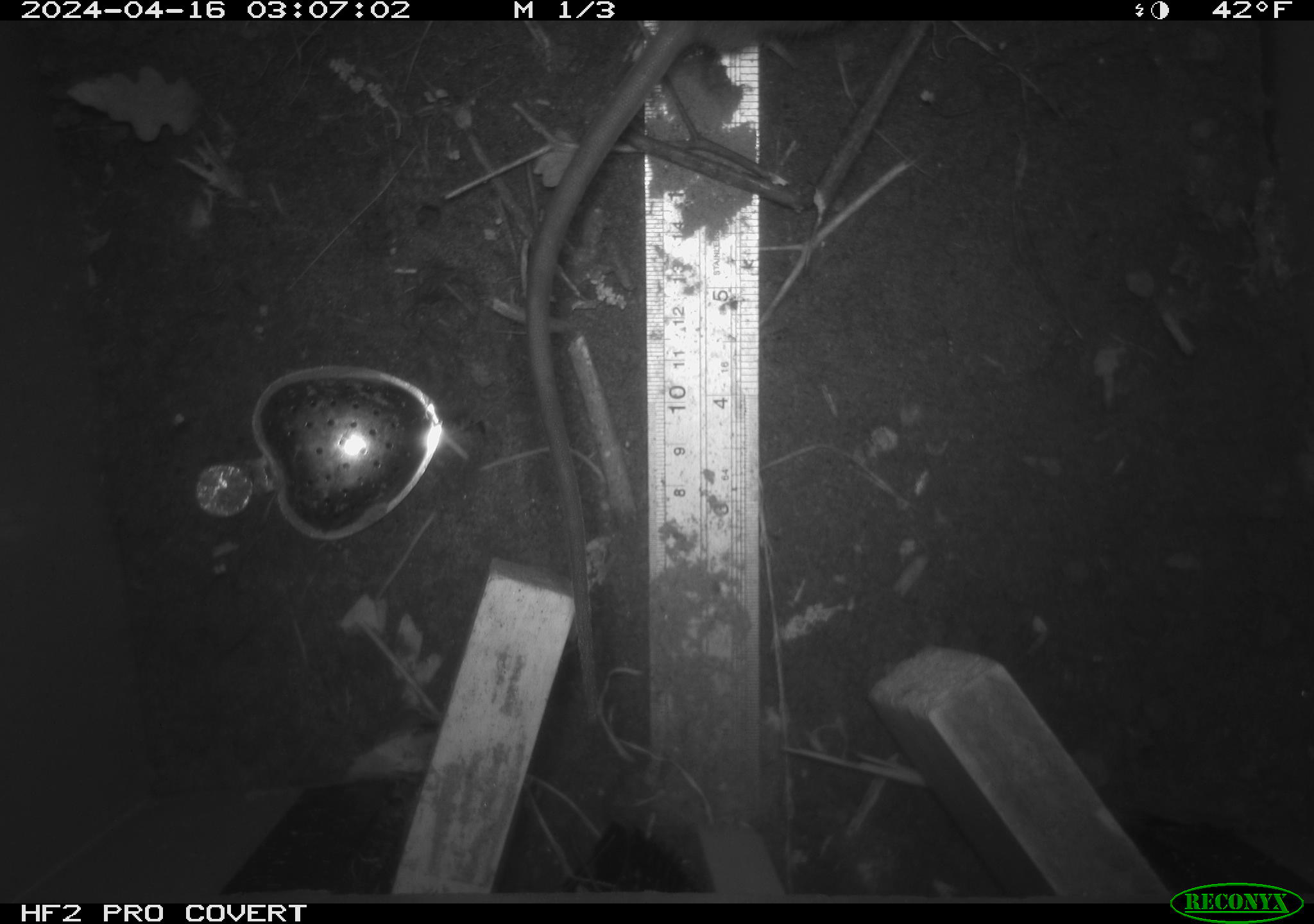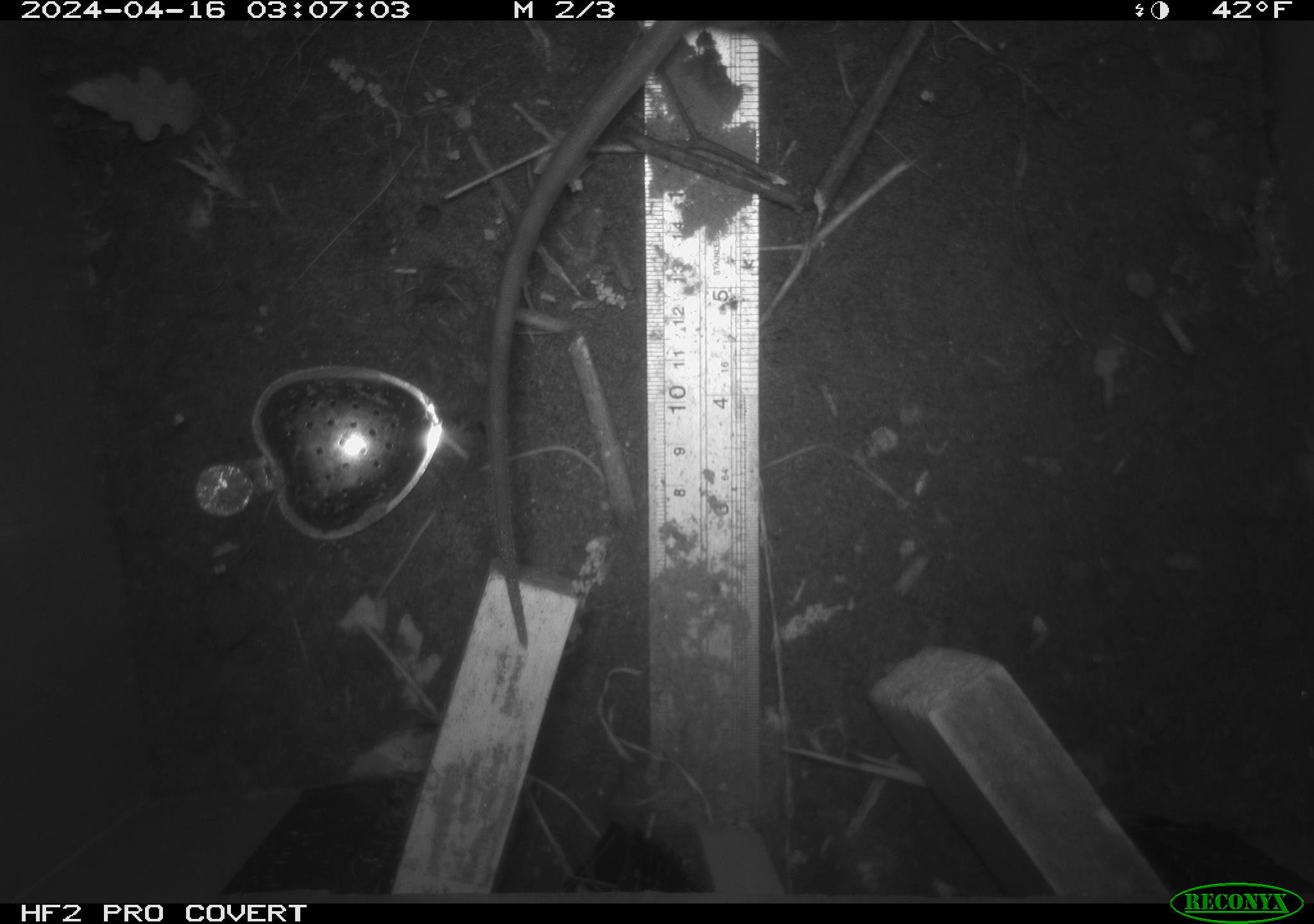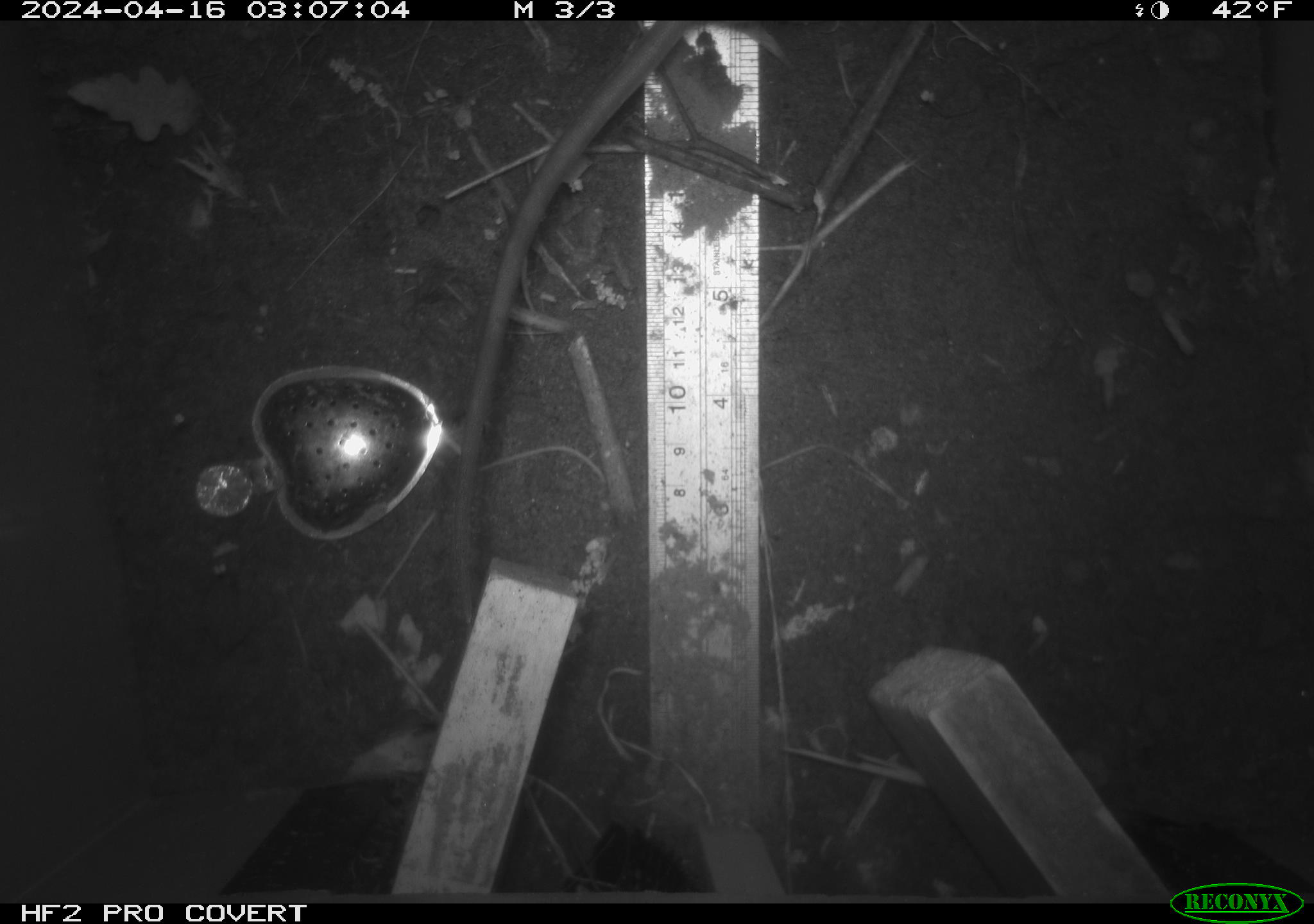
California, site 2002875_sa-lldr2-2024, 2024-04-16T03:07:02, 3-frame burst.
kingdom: Animalia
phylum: Chordata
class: Mammalia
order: Rodentia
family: Muridae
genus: Rattus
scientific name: Rattus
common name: rat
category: rattus species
Rattus species (rat) (Rattus).